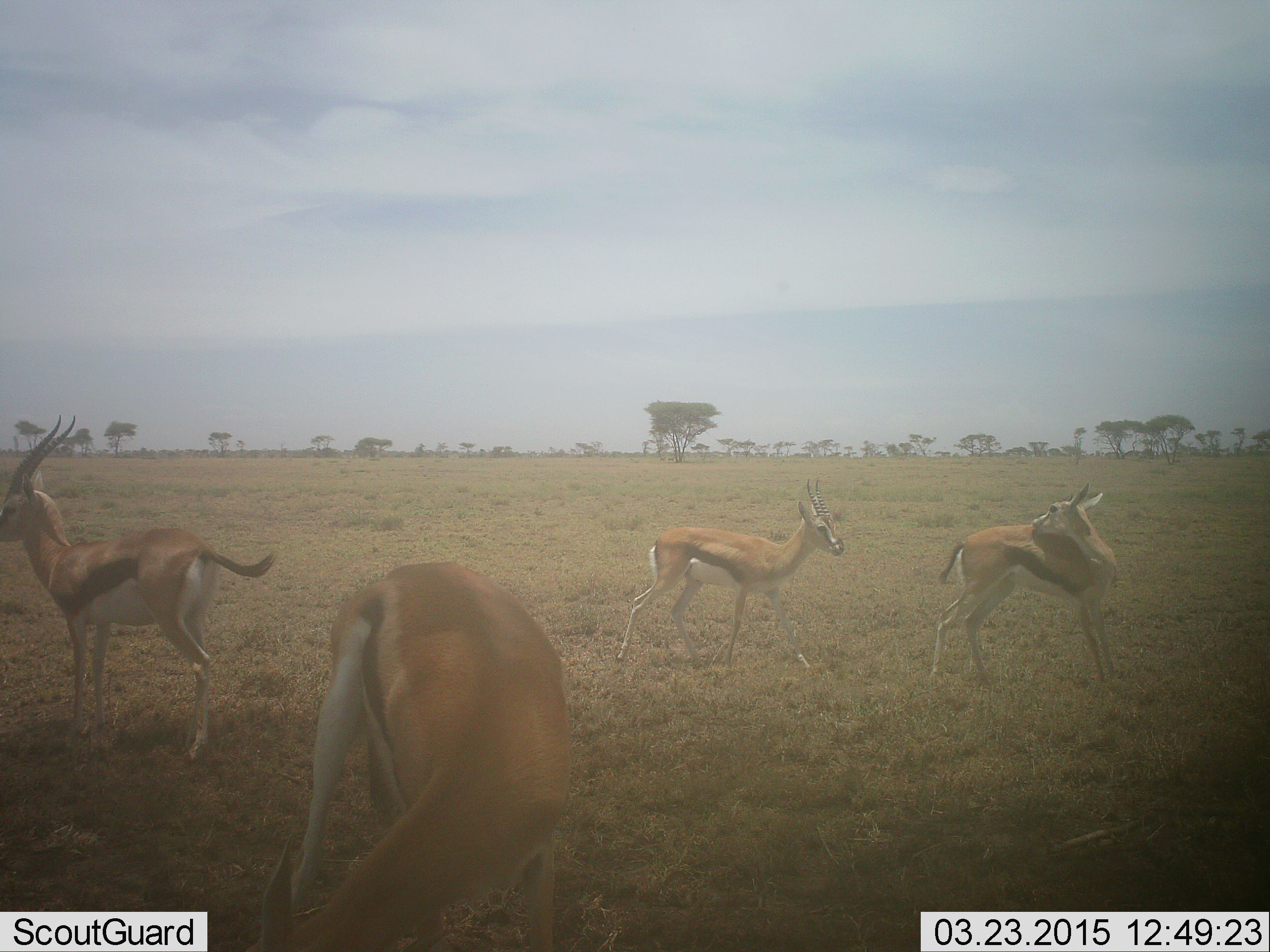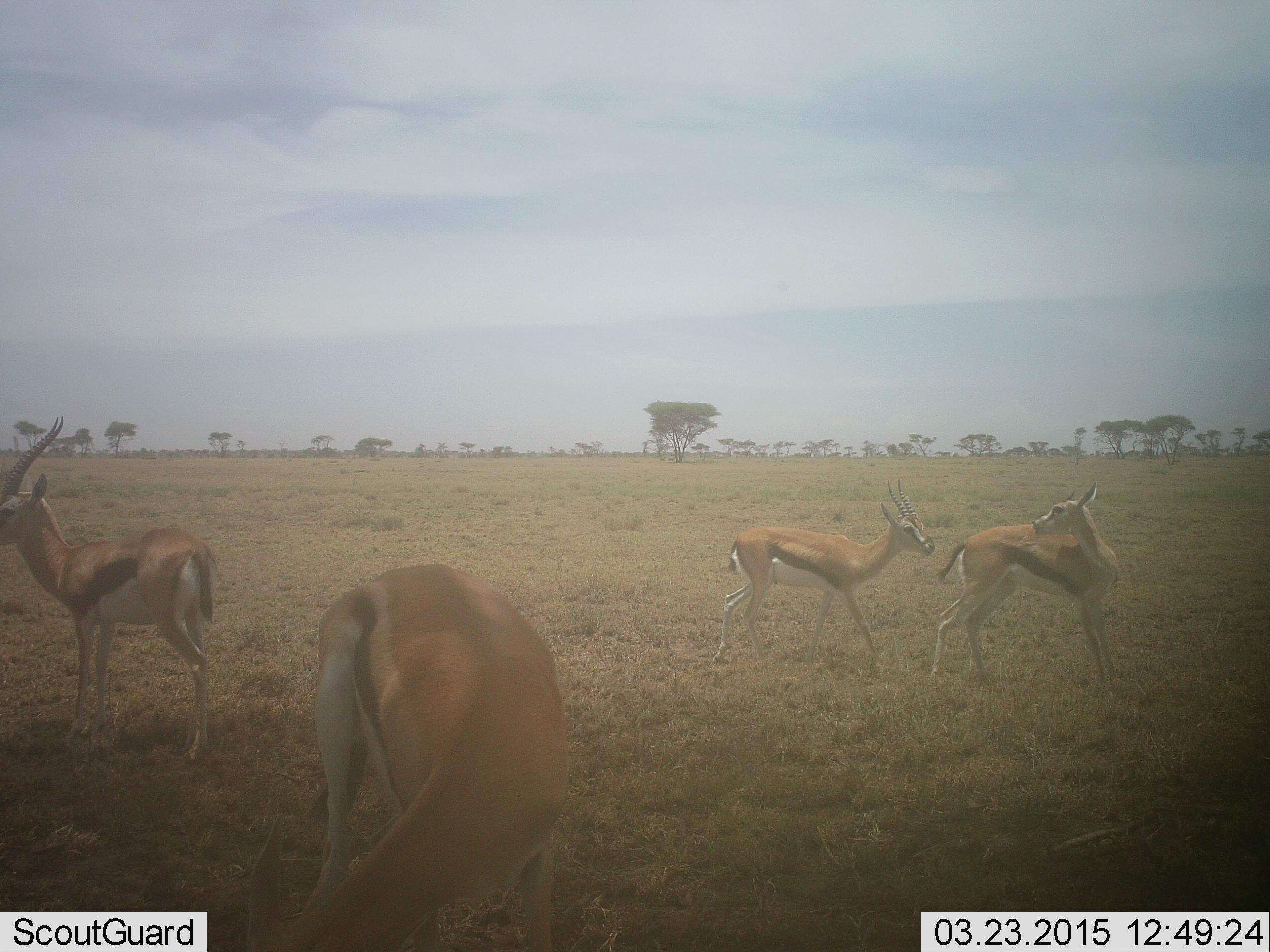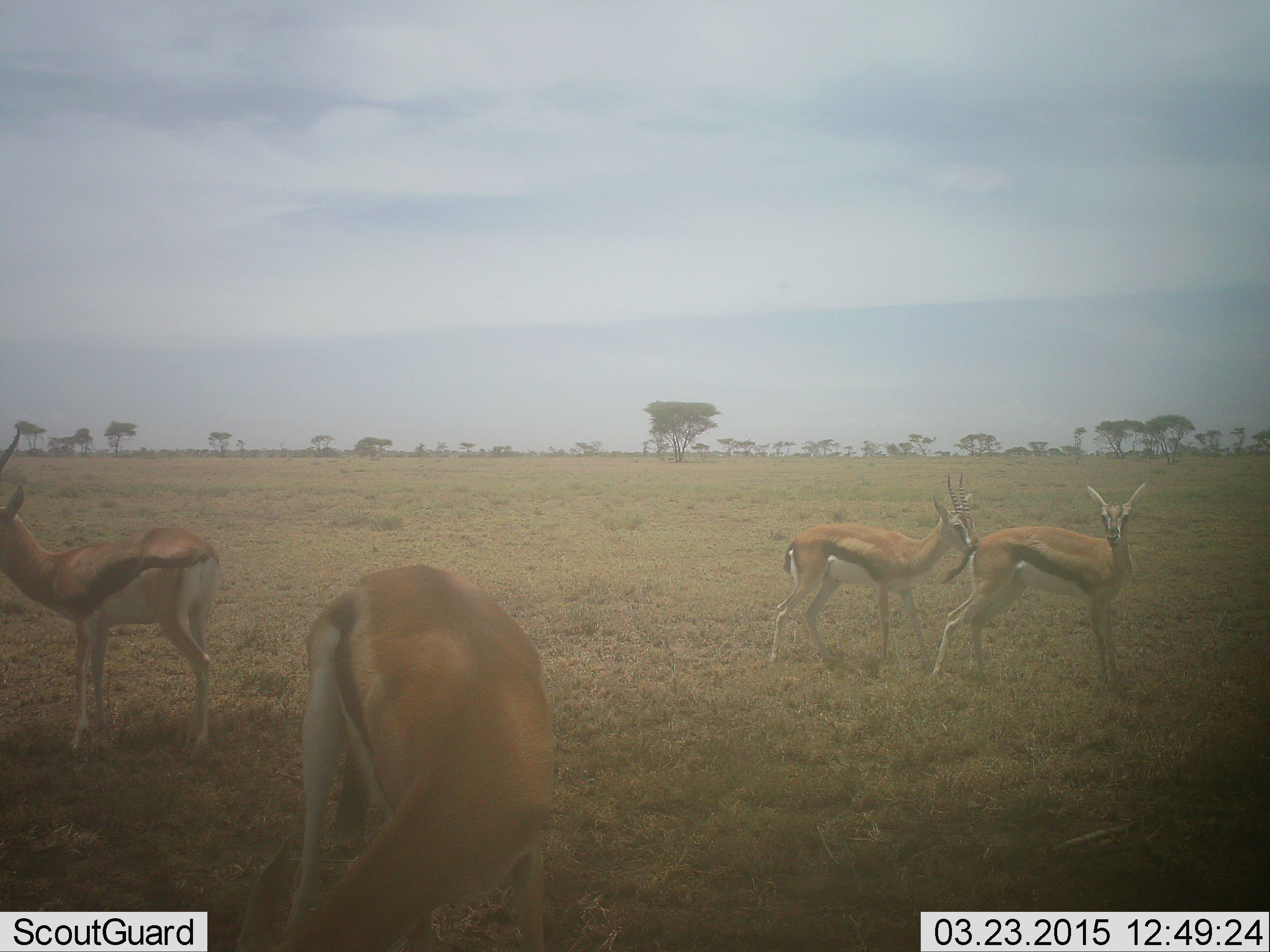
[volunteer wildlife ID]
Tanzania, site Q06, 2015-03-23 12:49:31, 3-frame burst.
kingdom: Animalia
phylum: Chordata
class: Mammalia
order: Artiodactyla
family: Bovidae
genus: Eudorcas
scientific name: Eudorcas thomsonii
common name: thomson's gazelle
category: gazellethomsons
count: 4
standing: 80%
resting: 0%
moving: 70%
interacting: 30%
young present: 0%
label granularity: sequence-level